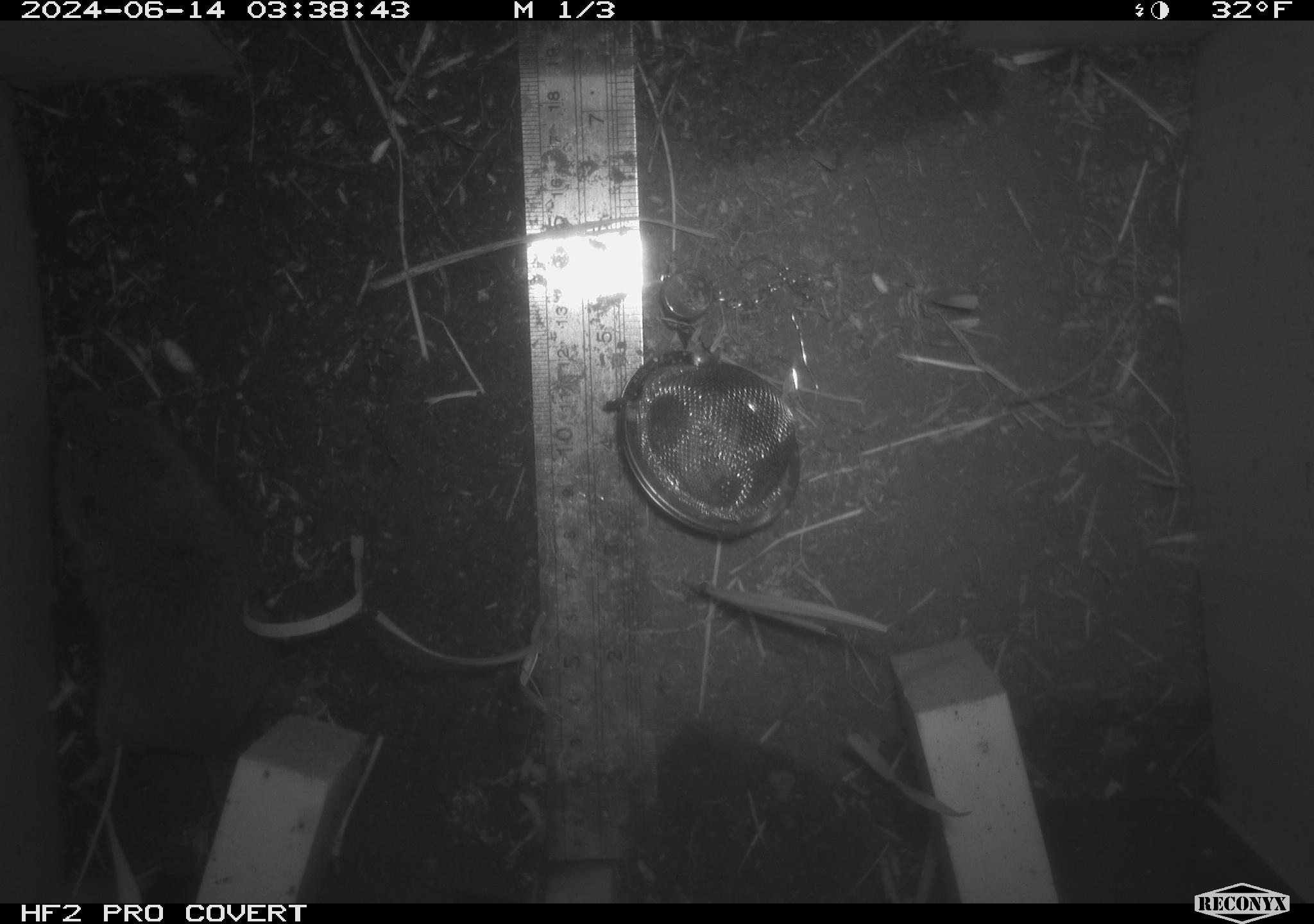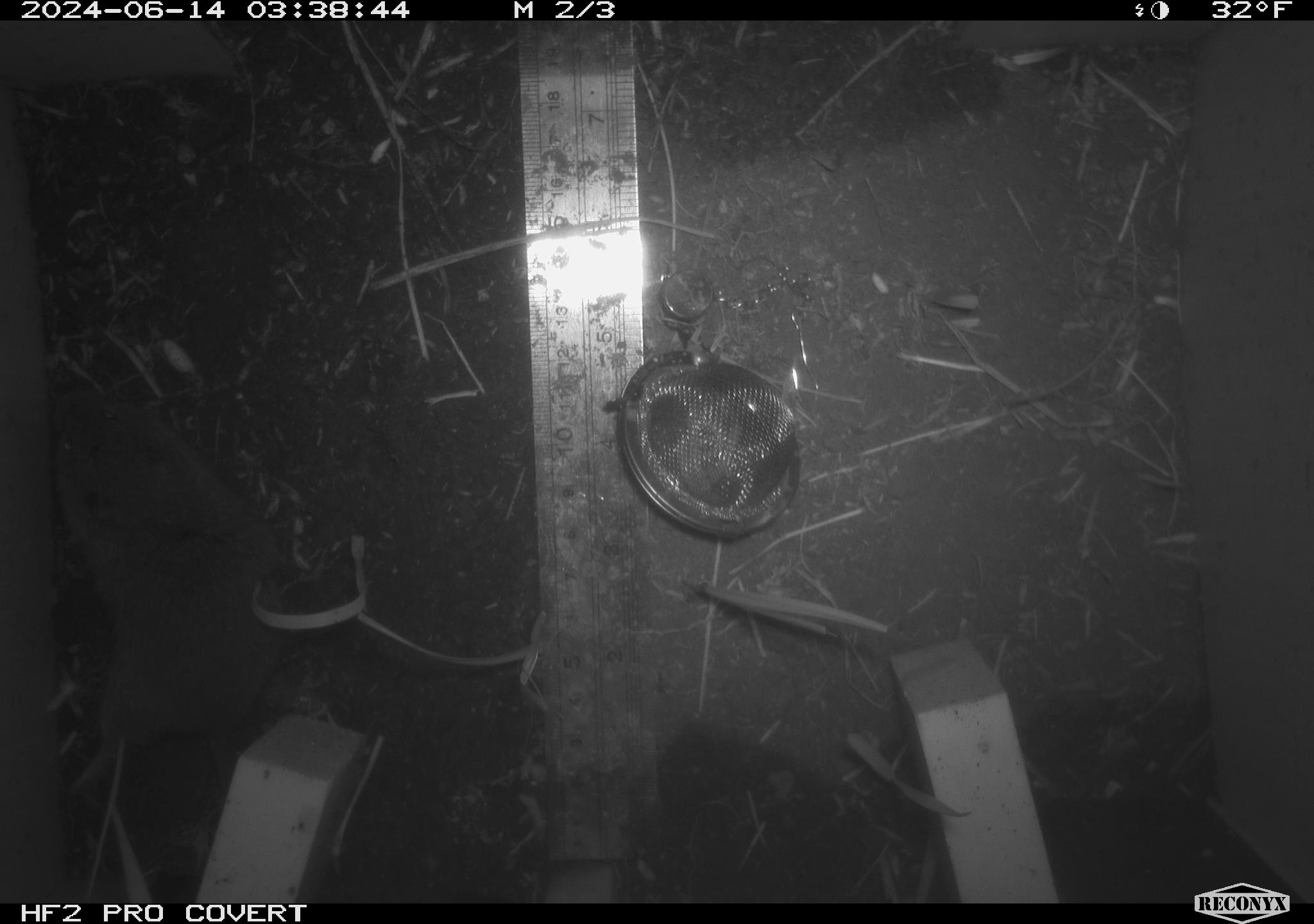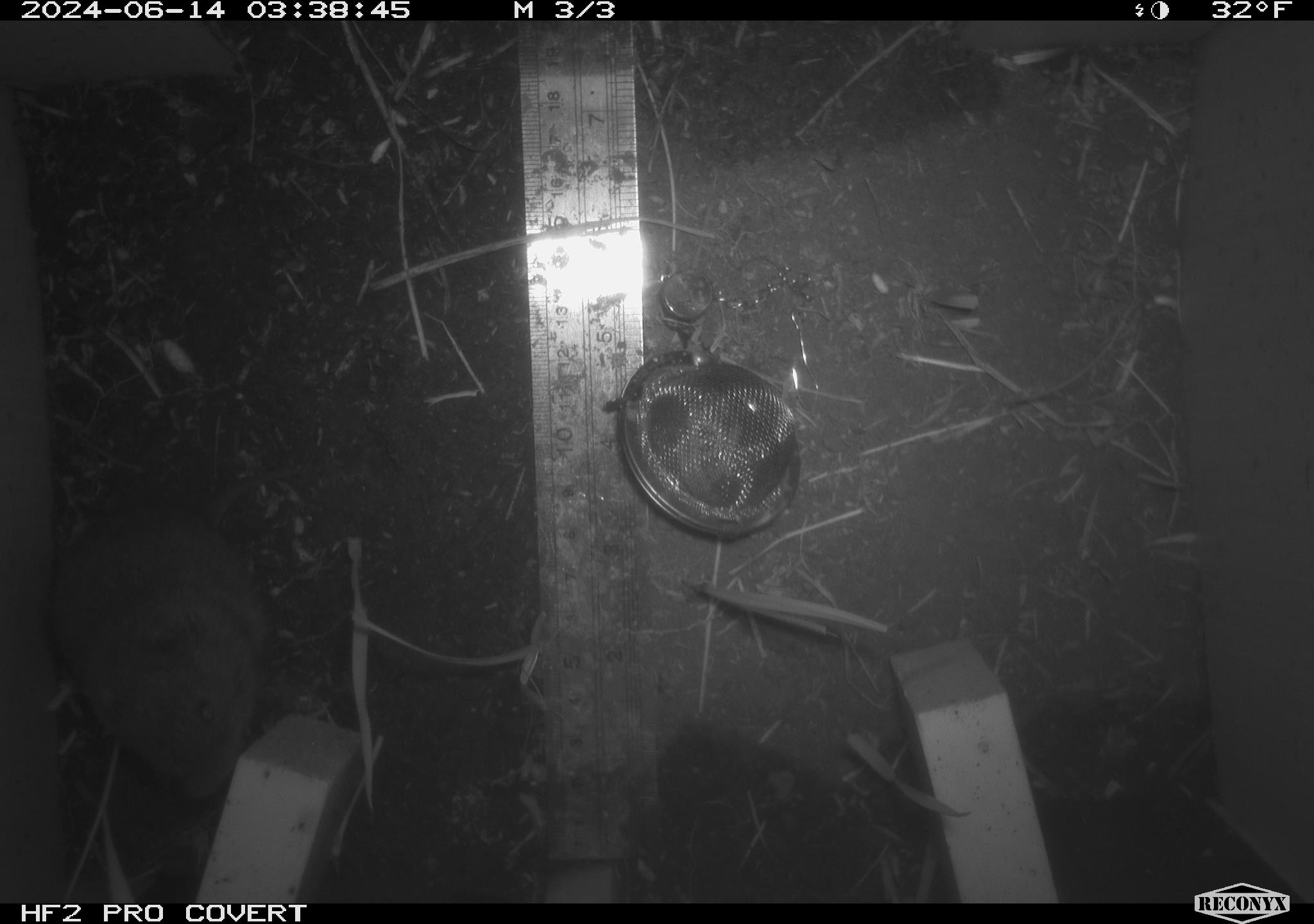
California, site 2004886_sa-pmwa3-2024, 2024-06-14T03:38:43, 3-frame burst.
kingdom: Animalia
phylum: Chordata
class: Mammalia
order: Rodentia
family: Cricetidae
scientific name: Arvicolinae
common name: voles, lemmings, and muskrats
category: arvicolinae subfamily